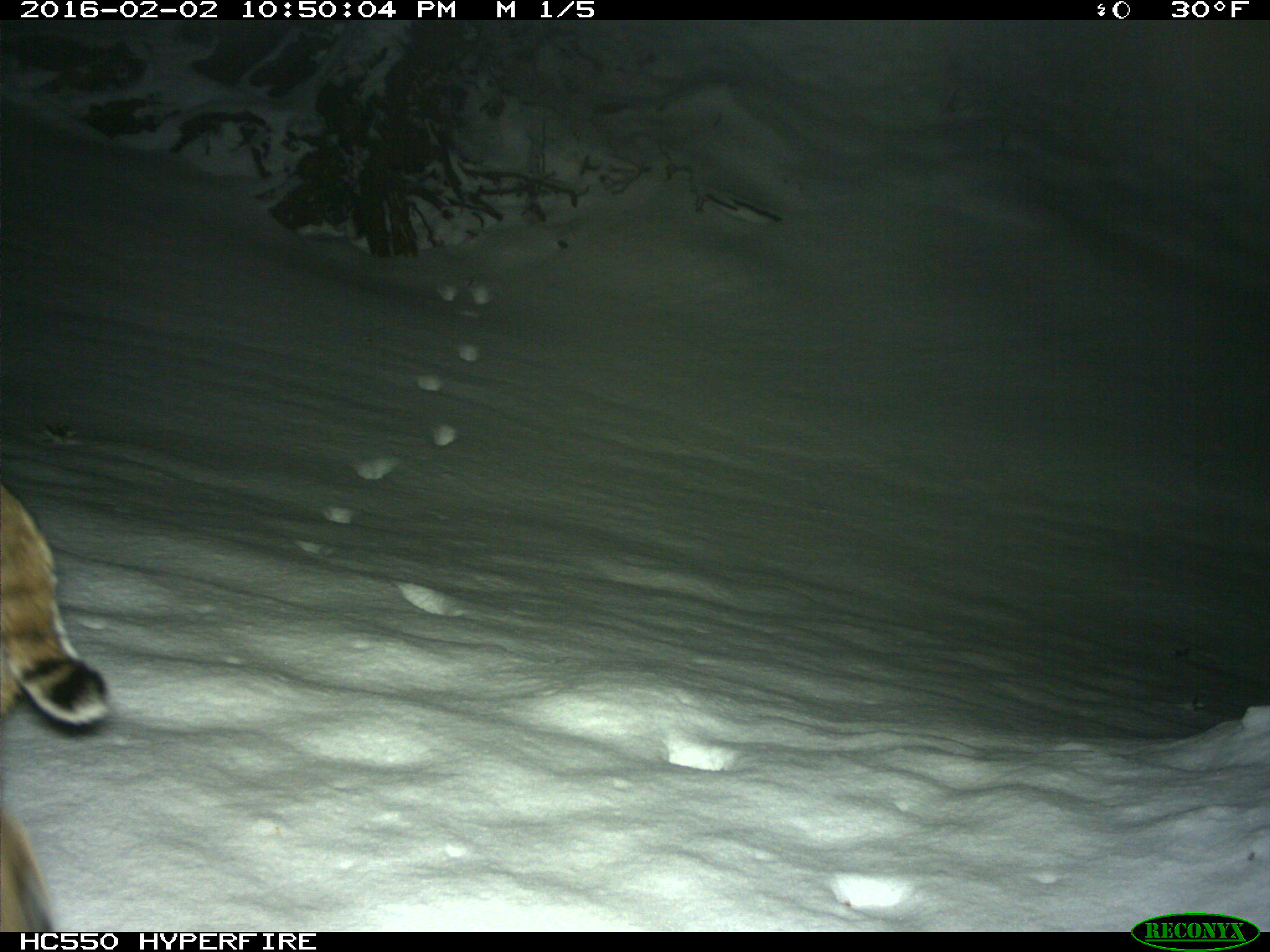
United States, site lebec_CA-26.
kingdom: Animalia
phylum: Chordata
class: Mammalia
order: Carnivora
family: Felidae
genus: Lynx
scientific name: Lynx rufus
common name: bobcat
Lynx rufus (bobcat).